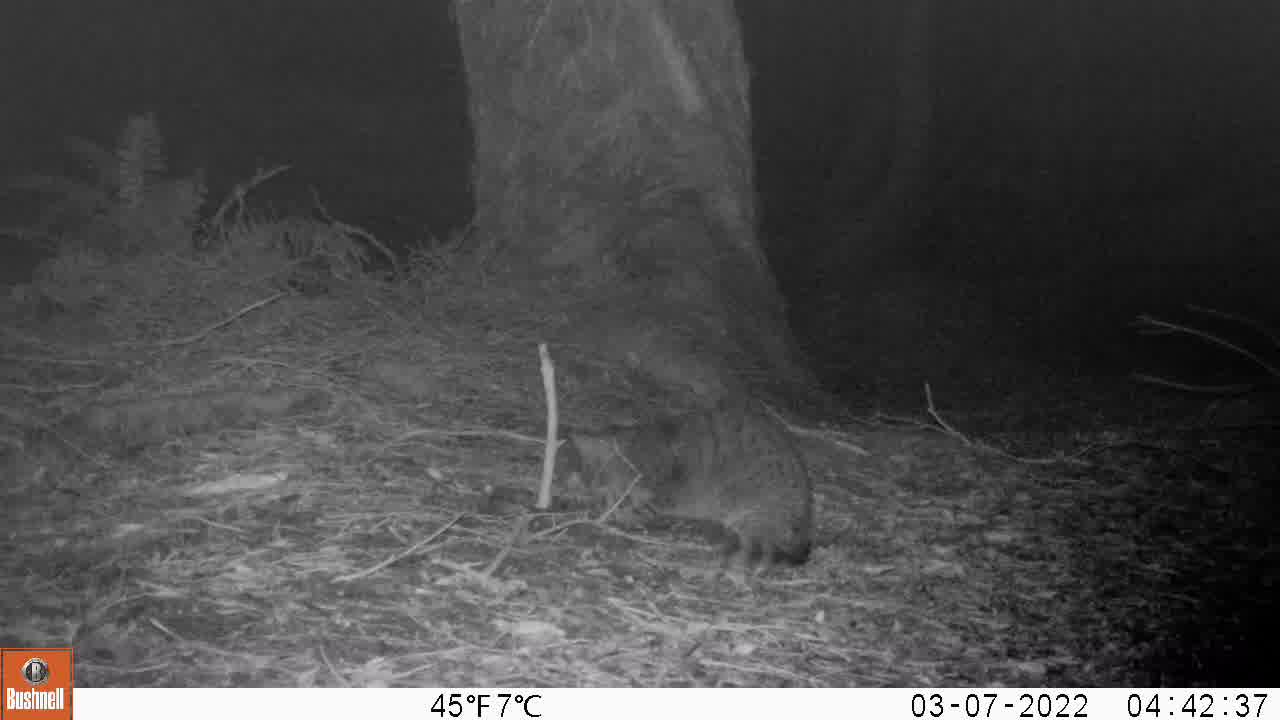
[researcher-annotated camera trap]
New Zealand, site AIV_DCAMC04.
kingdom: Animalia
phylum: Chordata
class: Mammalia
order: Carnivora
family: Felidae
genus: Felis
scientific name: Felis catus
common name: domestic cat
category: cat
Cat (domestic cat) (Felis catus).